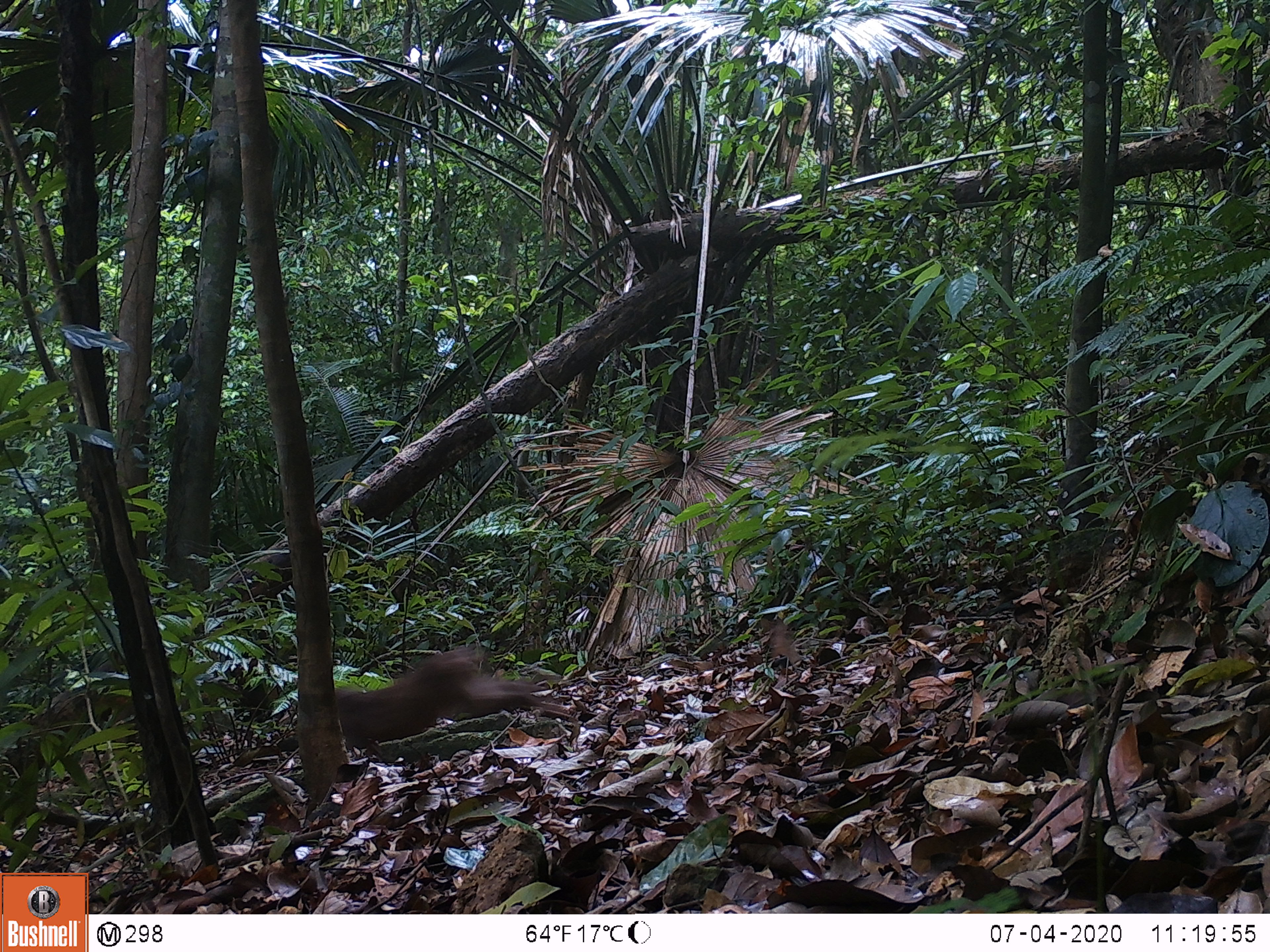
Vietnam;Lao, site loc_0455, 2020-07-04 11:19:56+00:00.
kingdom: Animalia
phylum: Chordata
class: Mammalia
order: Primates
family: Cercopithecidae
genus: Macaca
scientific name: Macaca arctoides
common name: stump-tailed macaque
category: stump tailed macaque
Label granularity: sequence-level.